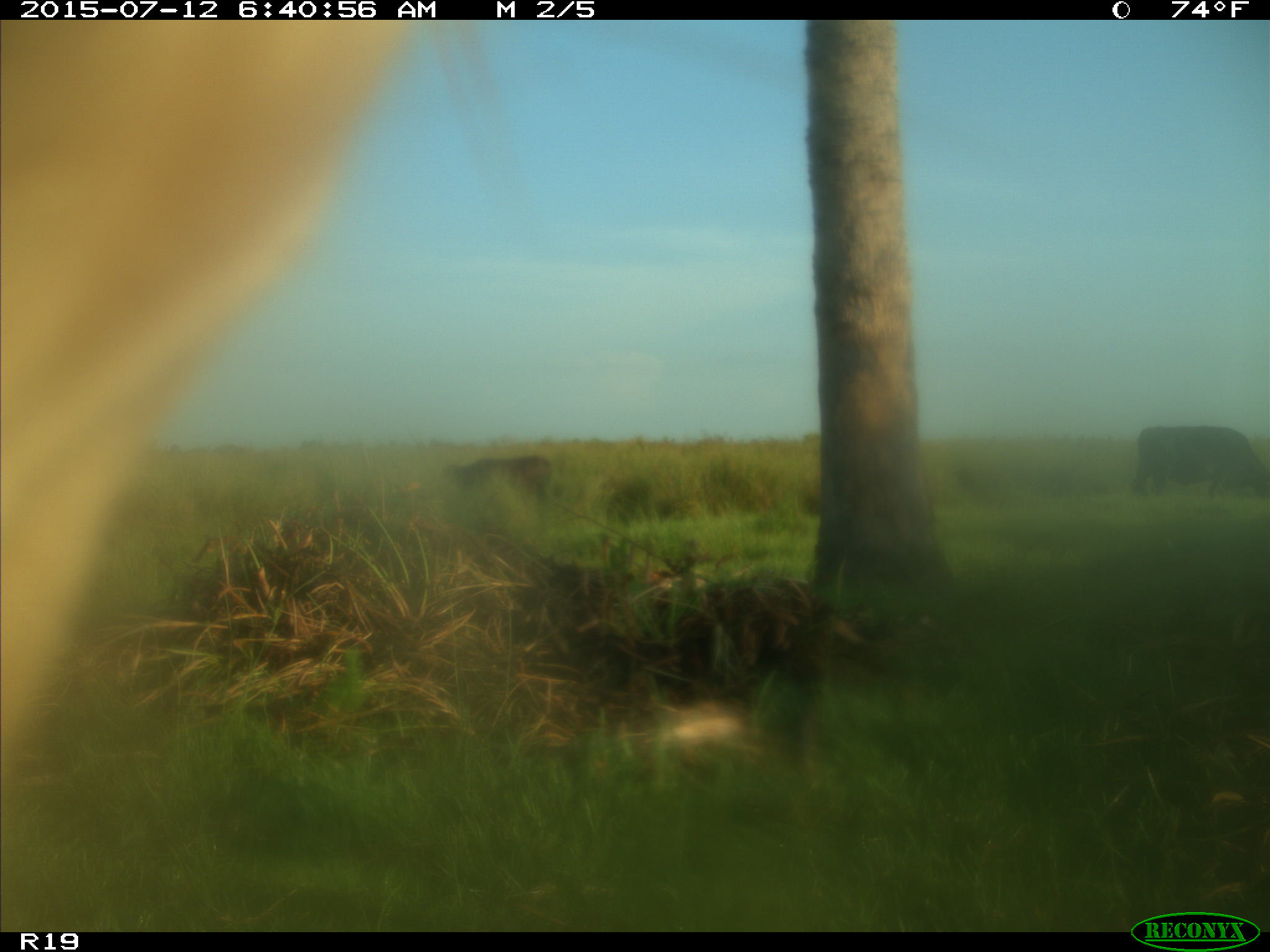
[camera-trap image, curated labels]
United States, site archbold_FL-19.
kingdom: Animalia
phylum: Chordata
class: Mammalia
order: Artiodactyla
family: Bovidae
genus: Bos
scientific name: Bos taurus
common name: domestic cow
Bos taurus (domestic cow).